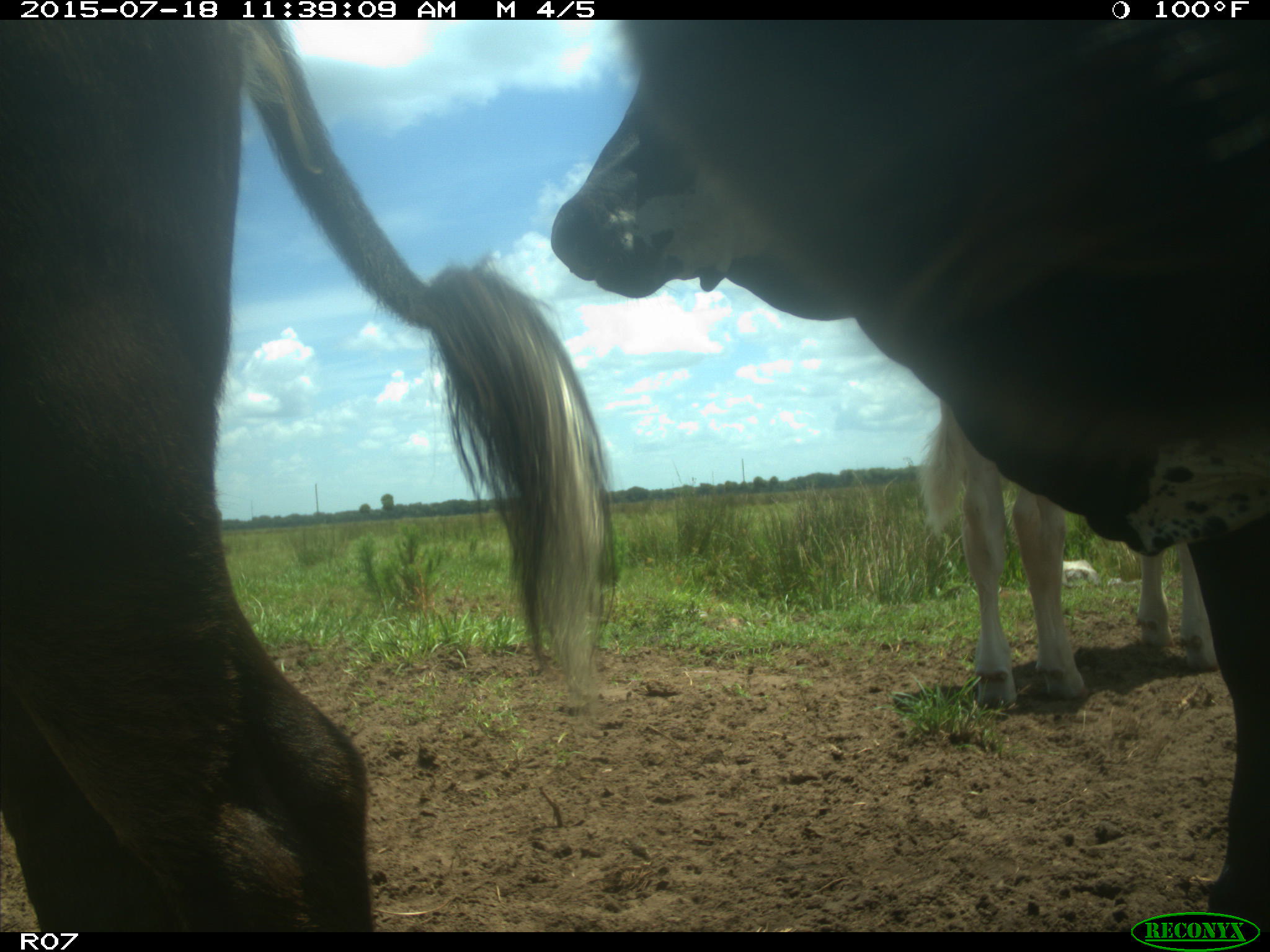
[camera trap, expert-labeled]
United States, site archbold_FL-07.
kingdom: Animalia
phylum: Chordata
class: Mammalia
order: Artiodactyla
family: Bovidae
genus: Bos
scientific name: Bos taurus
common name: domestic cow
Bos taurus (domestic cow).